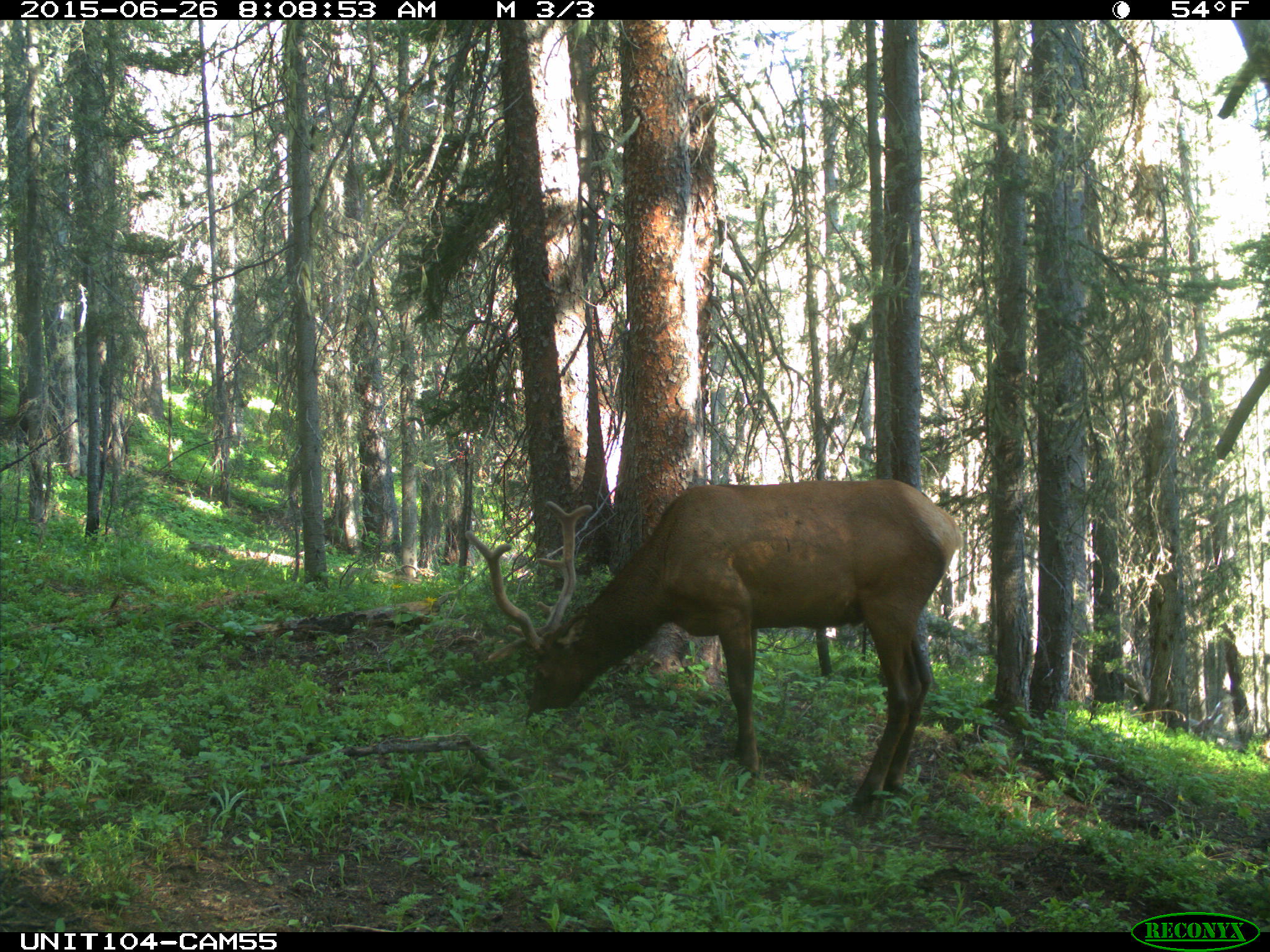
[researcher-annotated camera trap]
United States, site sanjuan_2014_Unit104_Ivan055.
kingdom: Animalia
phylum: Chordata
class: Mammalia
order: Artiodactyla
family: Cervidae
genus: Cervus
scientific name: Cervus elaphus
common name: red deer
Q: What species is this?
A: Cervus elaphus (red deer).